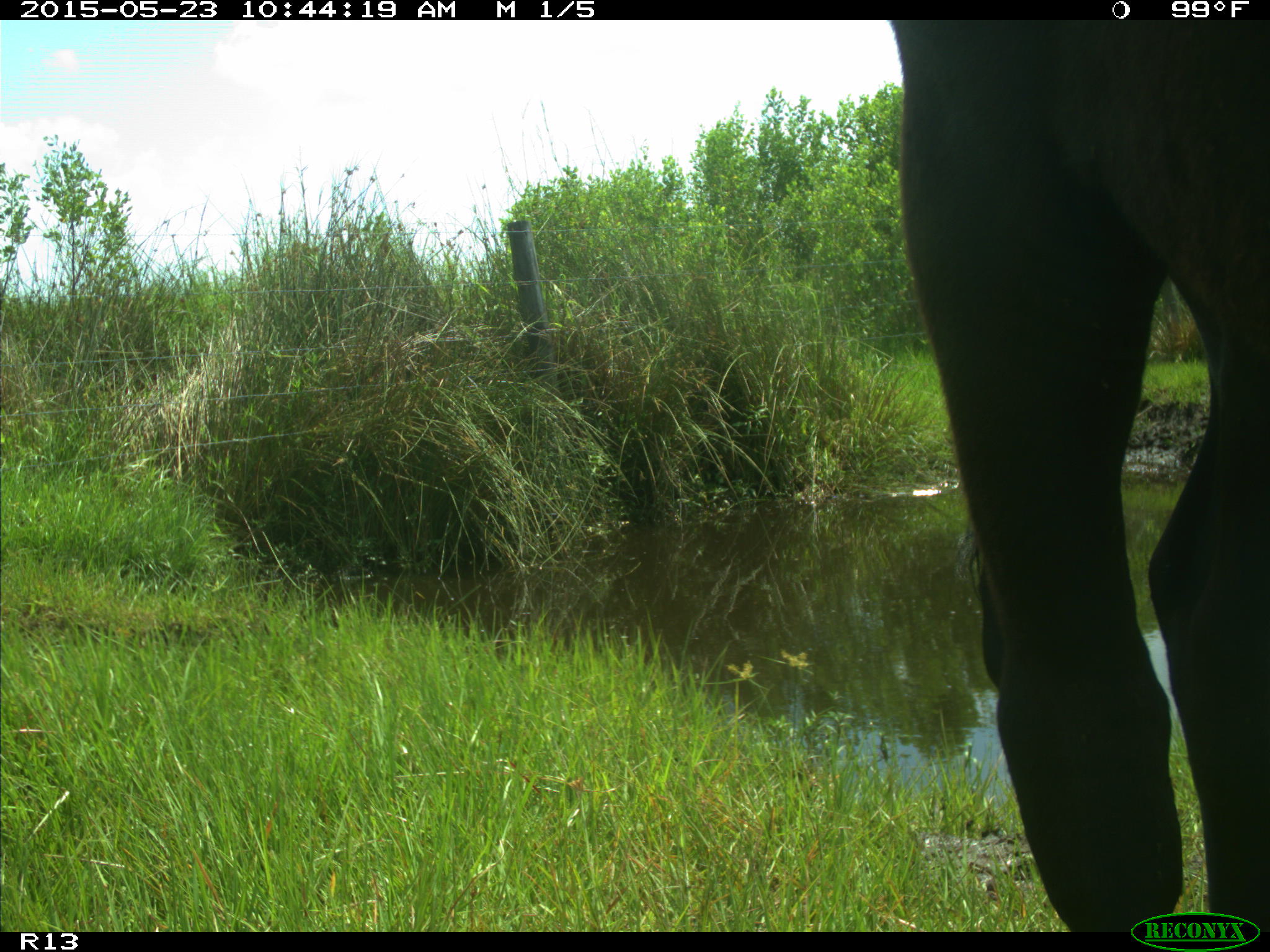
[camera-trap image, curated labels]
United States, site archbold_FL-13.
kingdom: Animalia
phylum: Chordata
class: Mammalia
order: Artiodactyla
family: Bovidae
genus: Bos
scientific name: Bos taurus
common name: domestic cow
Bos taurus (domestic cow).